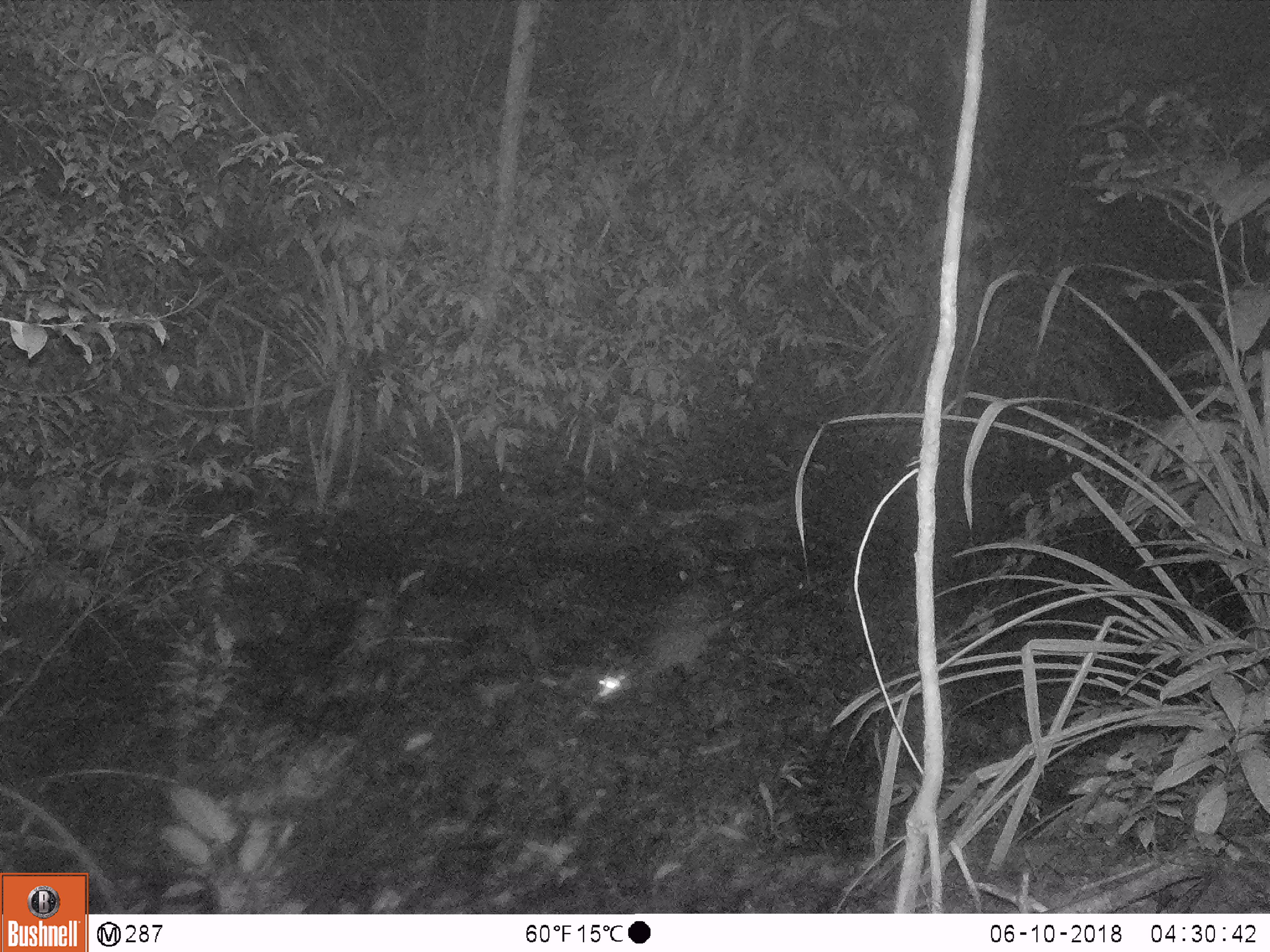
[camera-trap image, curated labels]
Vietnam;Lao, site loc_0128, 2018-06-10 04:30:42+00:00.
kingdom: Animalia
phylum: Chordata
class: Mammalia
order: Carnivora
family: Viverridae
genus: Paguma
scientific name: Paguma larvata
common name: masked palm civet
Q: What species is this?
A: Masked palm civet (Paguma larvata).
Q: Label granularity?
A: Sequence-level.